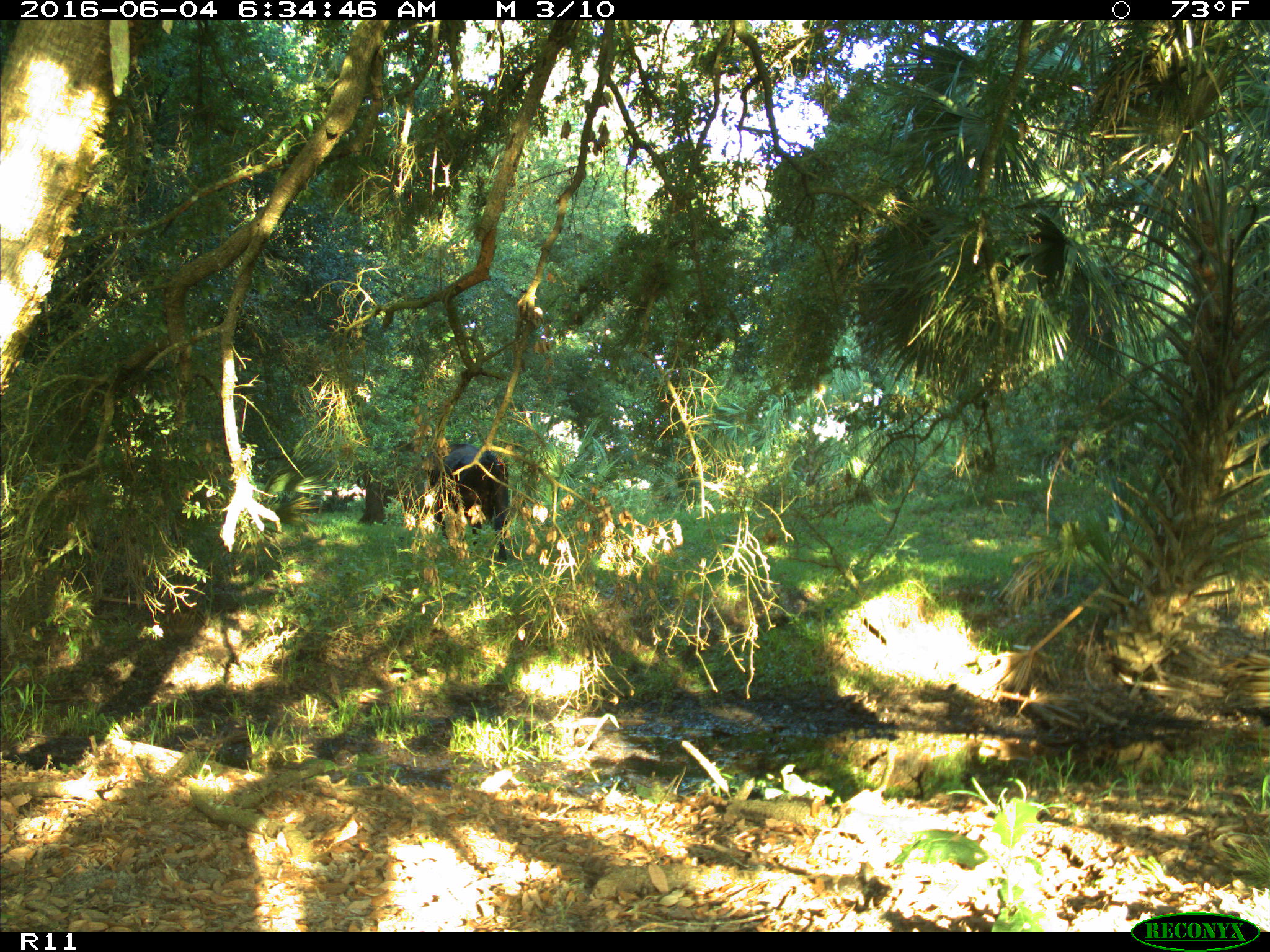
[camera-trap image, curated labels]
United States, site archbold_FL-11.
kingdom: Animalia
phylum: Chordata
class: Mammalia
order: Artiodactyla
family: Bovidae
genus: Bos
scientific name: Bos taurus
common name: domestic cow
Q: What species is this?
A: Bos taurus (domestic cow).